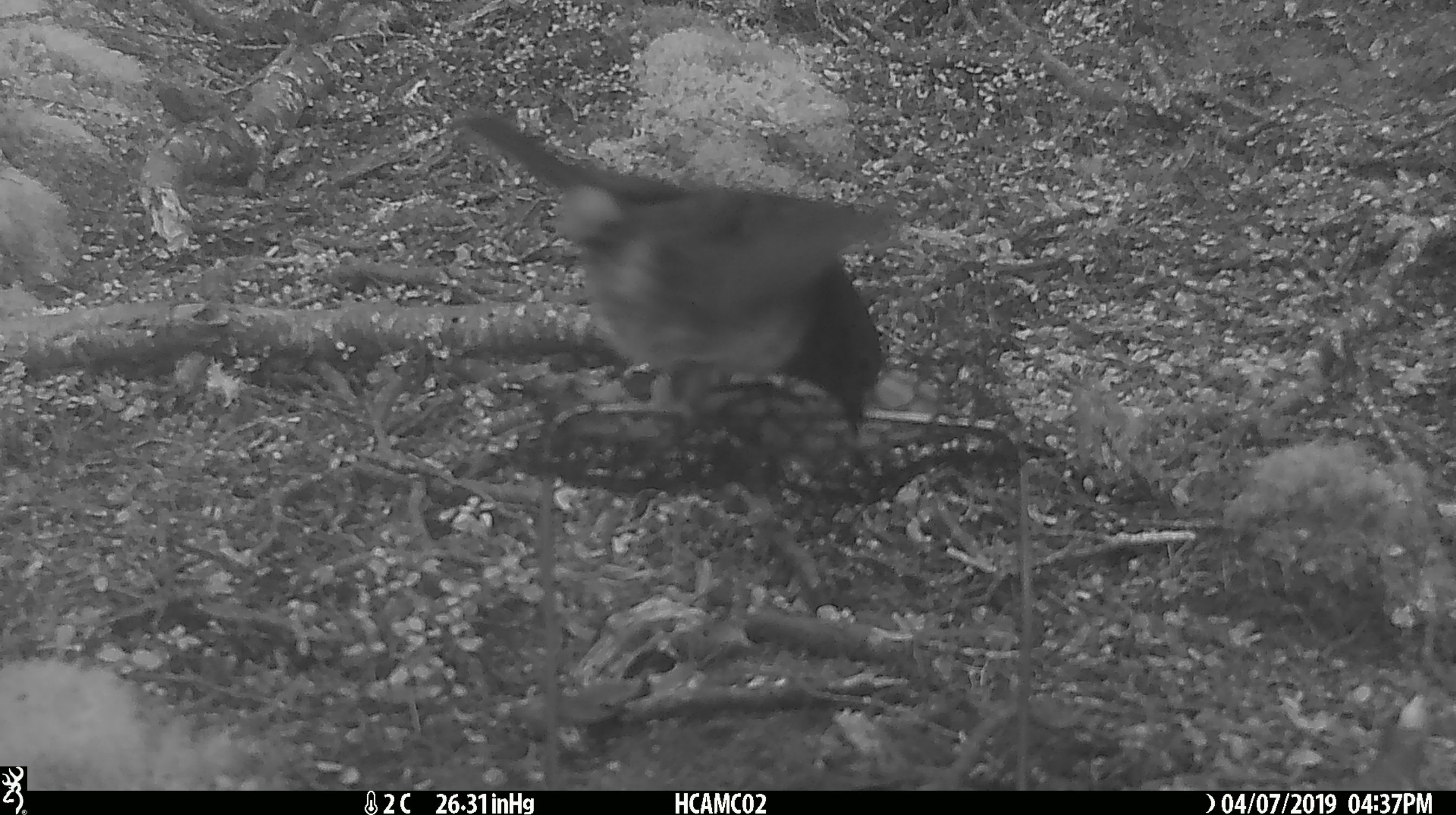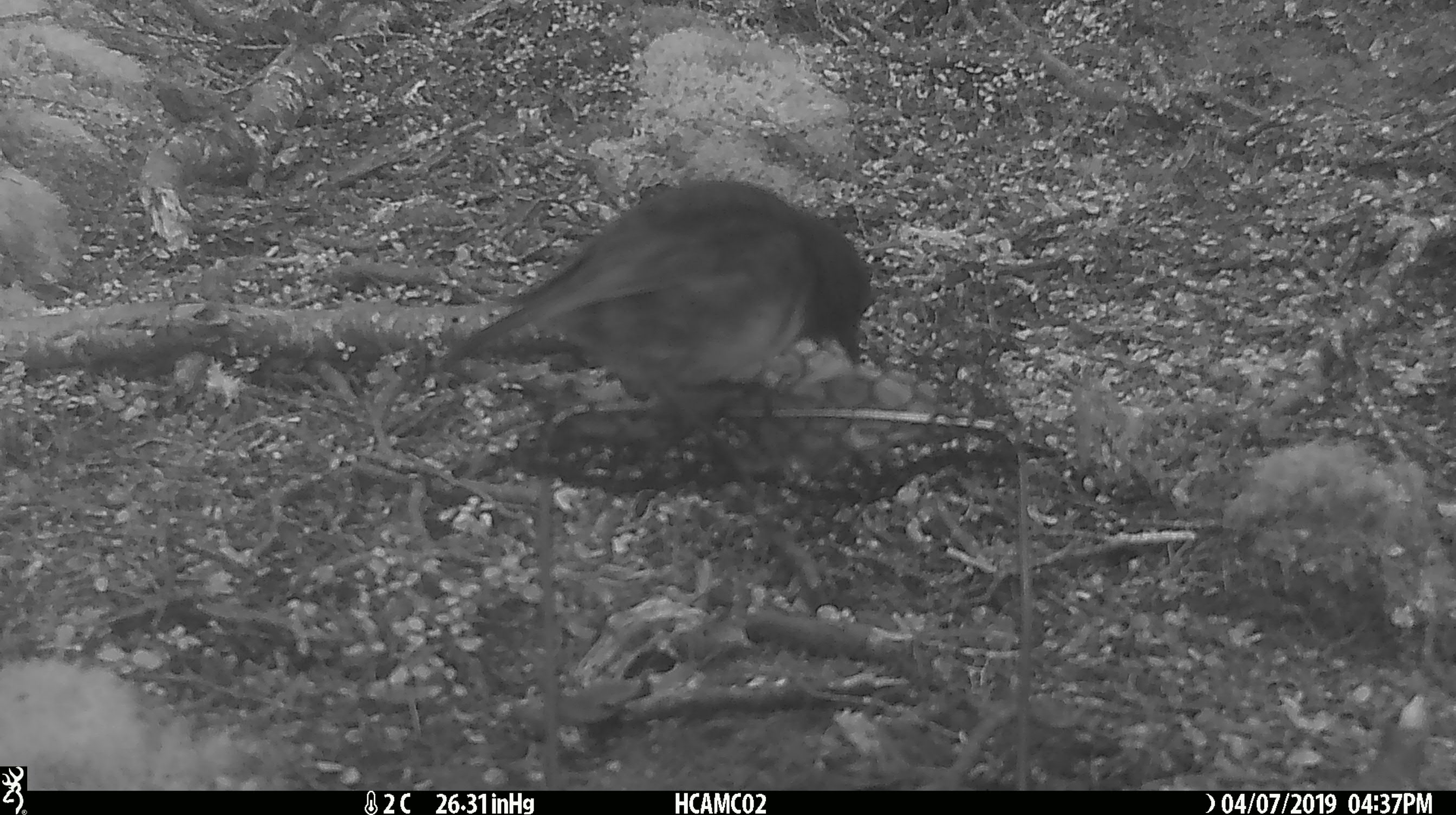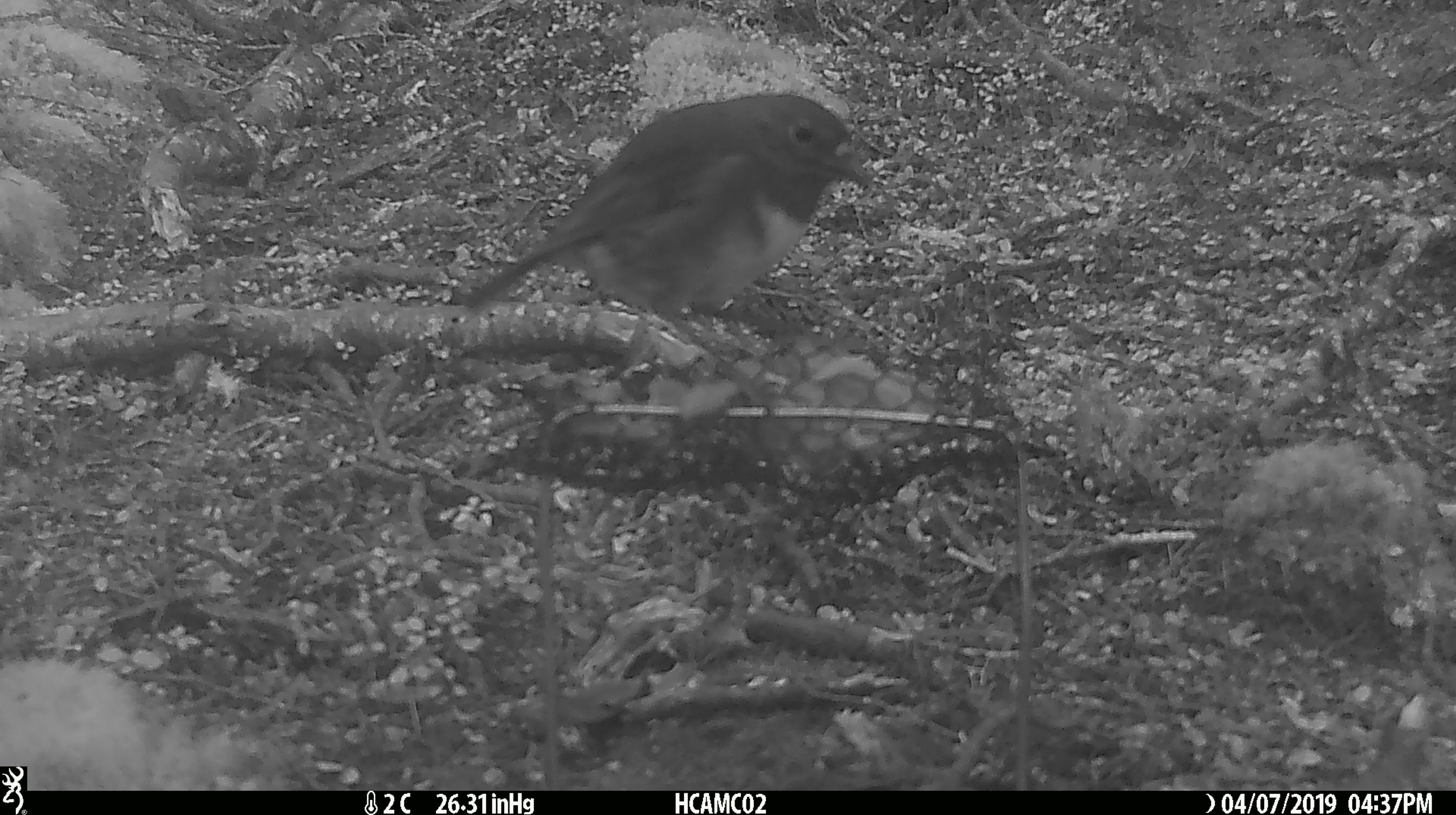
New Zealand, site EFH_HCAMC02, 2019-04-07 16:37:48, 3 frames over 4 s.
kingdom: Animalia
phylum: Chordata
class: Aves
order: Passeriformes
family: Petroicidae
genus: Petroica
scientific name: Petroica australis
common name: new zealand robin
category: robin